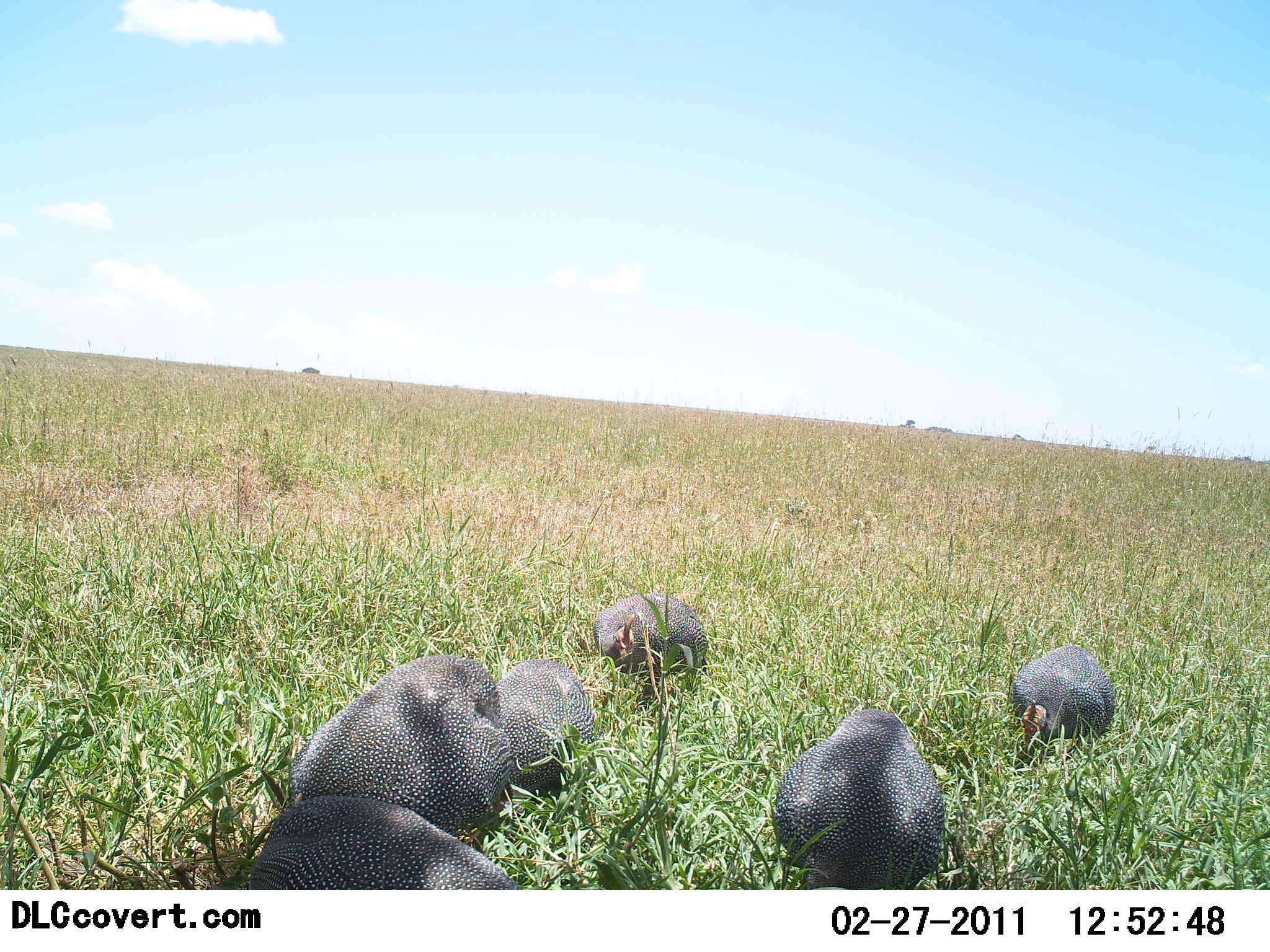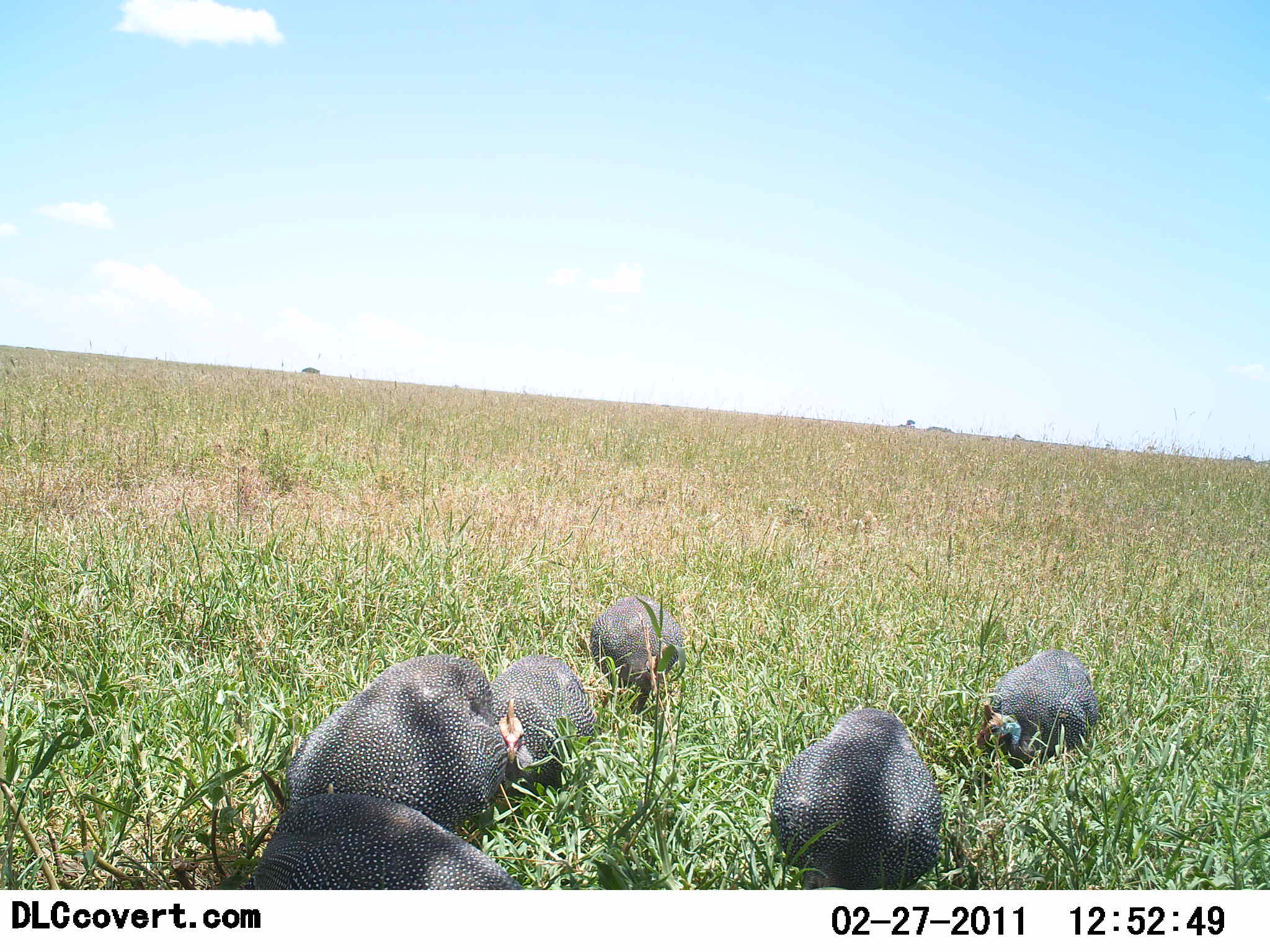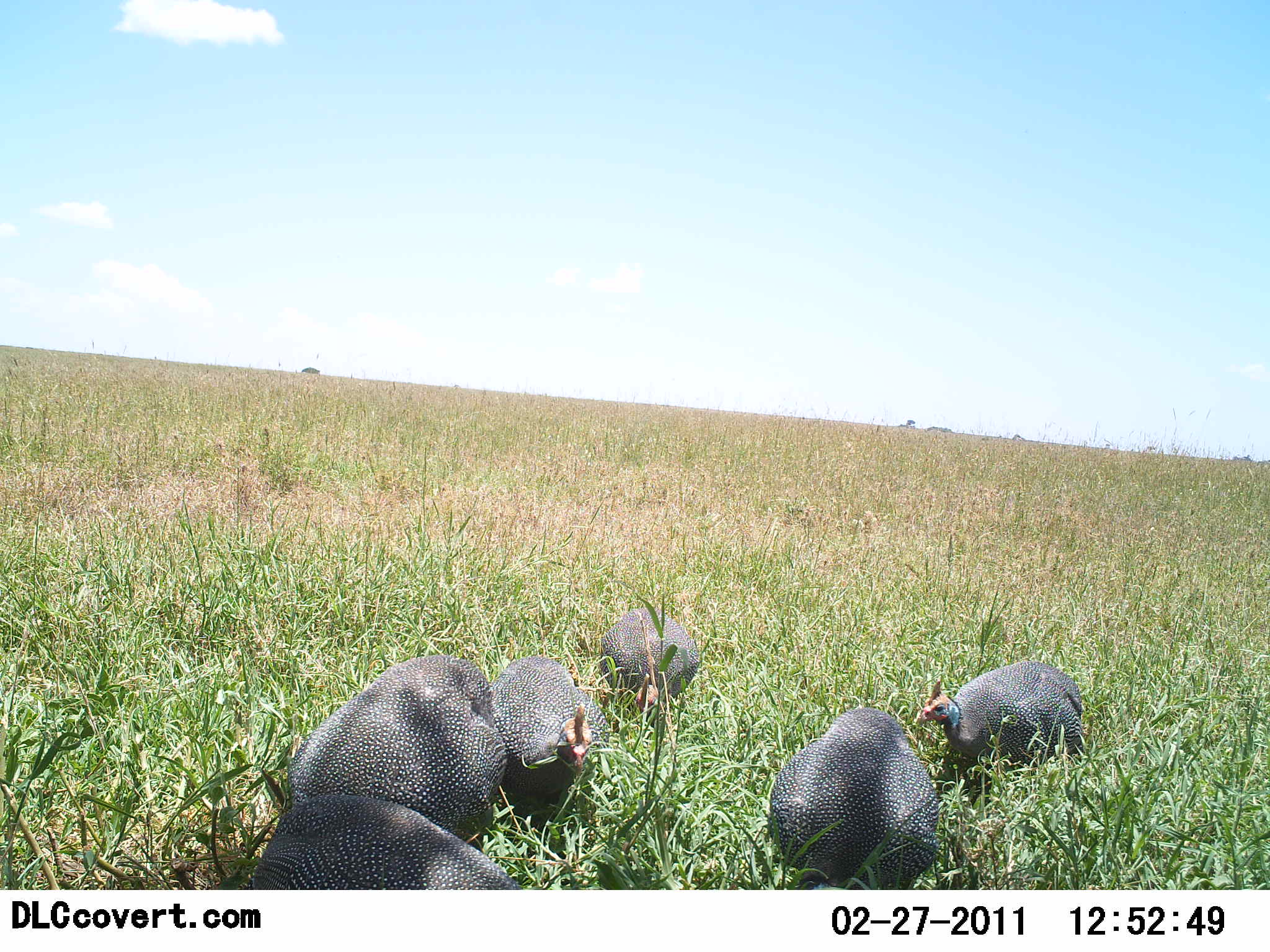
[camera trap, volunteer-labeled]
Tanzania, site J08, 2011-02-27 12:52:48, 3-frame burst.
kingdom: Animalia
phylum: Chordata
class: Aves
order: Galliformes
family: Numididae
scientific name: Numididae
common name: guinea fowl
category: guineafowl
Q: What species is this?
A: Guineafowl (guinea fowl) (Numididae).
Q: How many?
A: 6.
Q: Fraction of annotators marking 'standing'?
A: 25%.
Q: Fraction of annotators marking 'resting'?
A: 8%.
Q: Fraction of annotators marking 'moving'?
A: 50%.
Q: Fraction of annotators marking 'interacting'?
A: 17%.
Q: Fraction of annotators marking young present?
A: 0%.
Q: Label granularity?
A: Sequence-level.